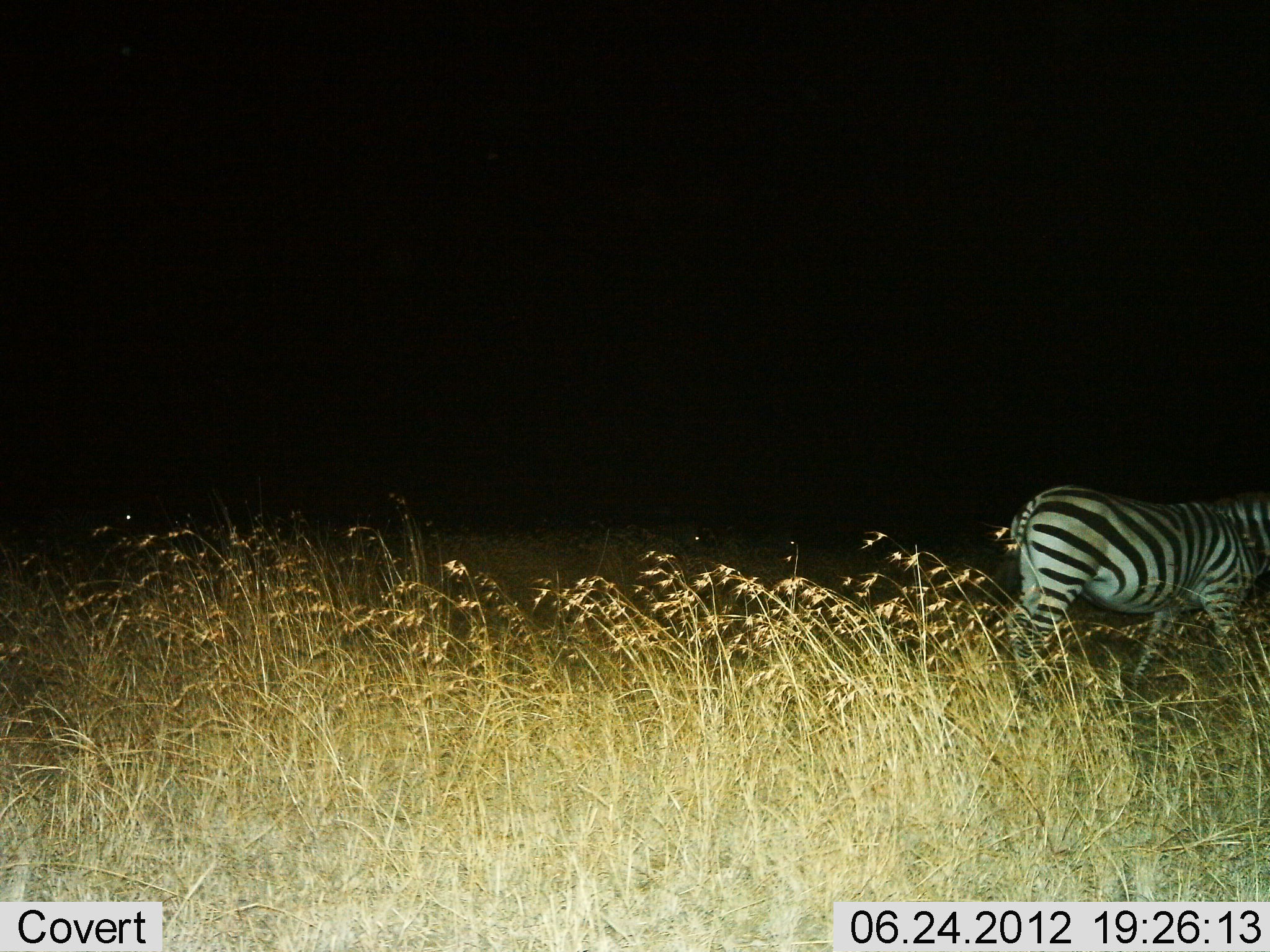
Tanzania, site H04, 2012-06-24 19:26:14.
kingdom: Animalia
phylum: Chordata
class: Mammalia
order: Perissodactyla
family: Equidae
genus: Equus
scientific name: Equus quagga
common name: plains zebra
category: zebra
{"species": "zebra (plains zebra) (Equus quagga)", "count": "1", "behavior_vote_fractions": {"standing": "50%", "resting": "0%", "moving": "40%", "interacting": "0%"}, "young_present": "0%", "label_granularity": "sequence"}